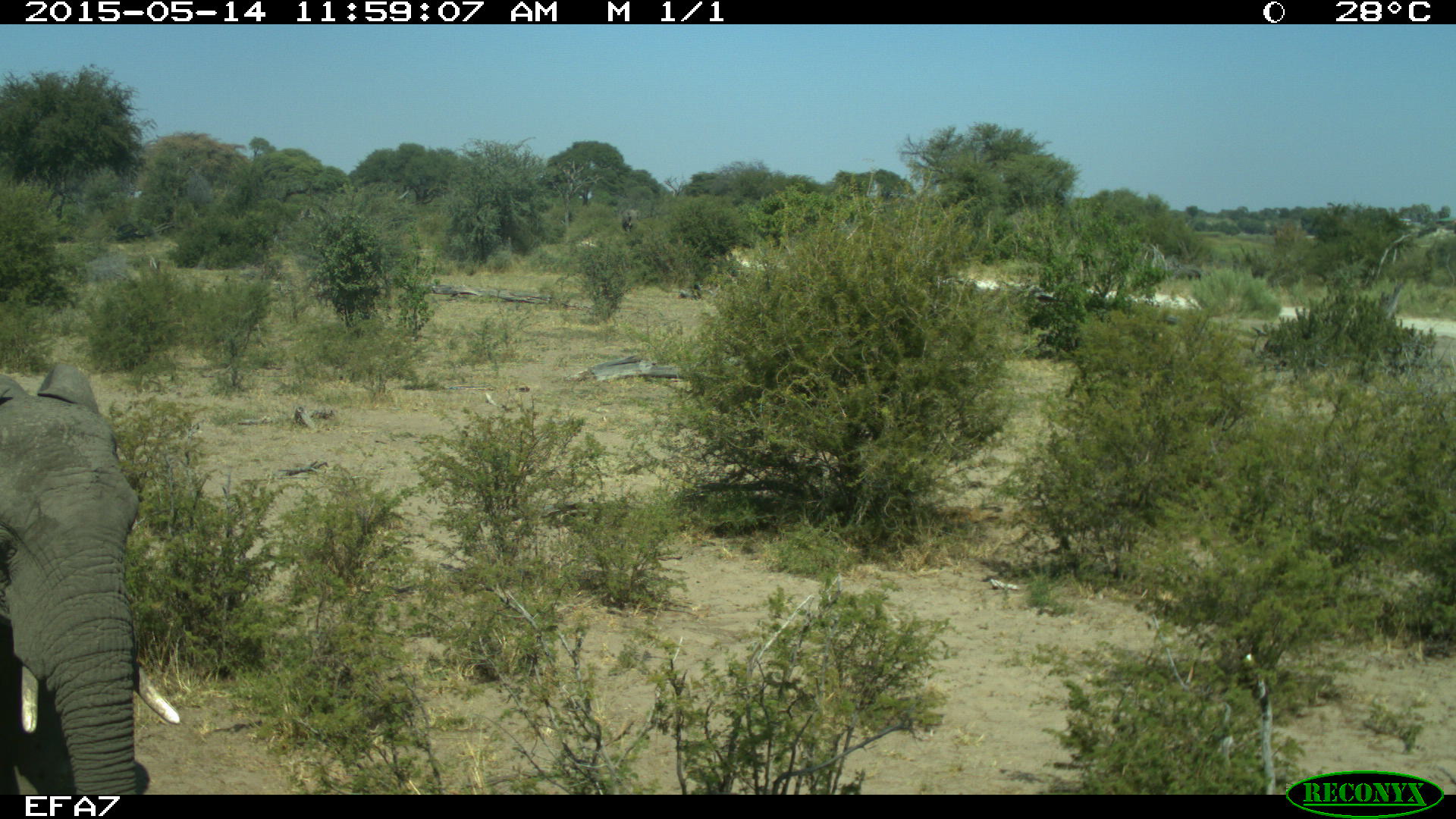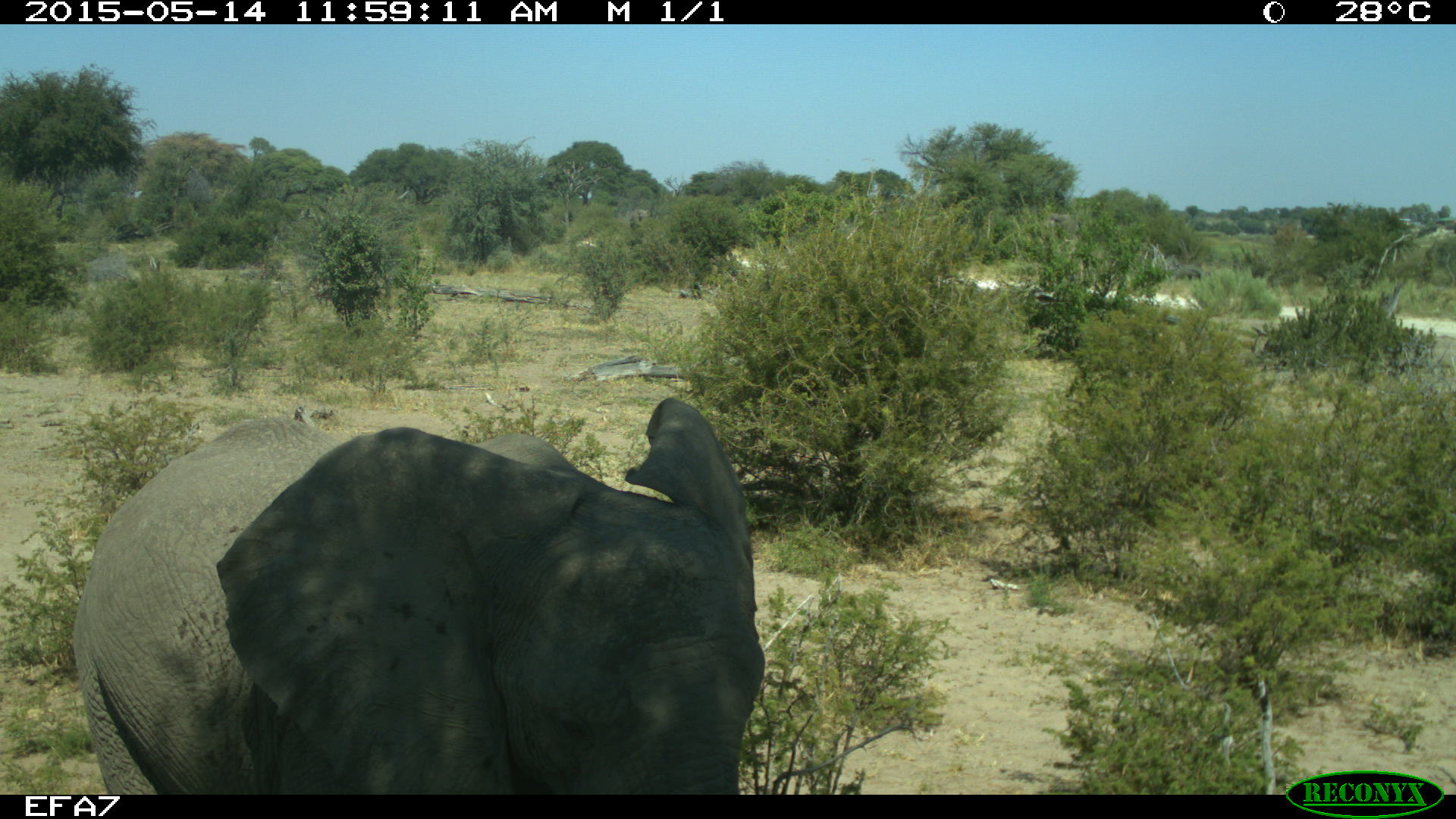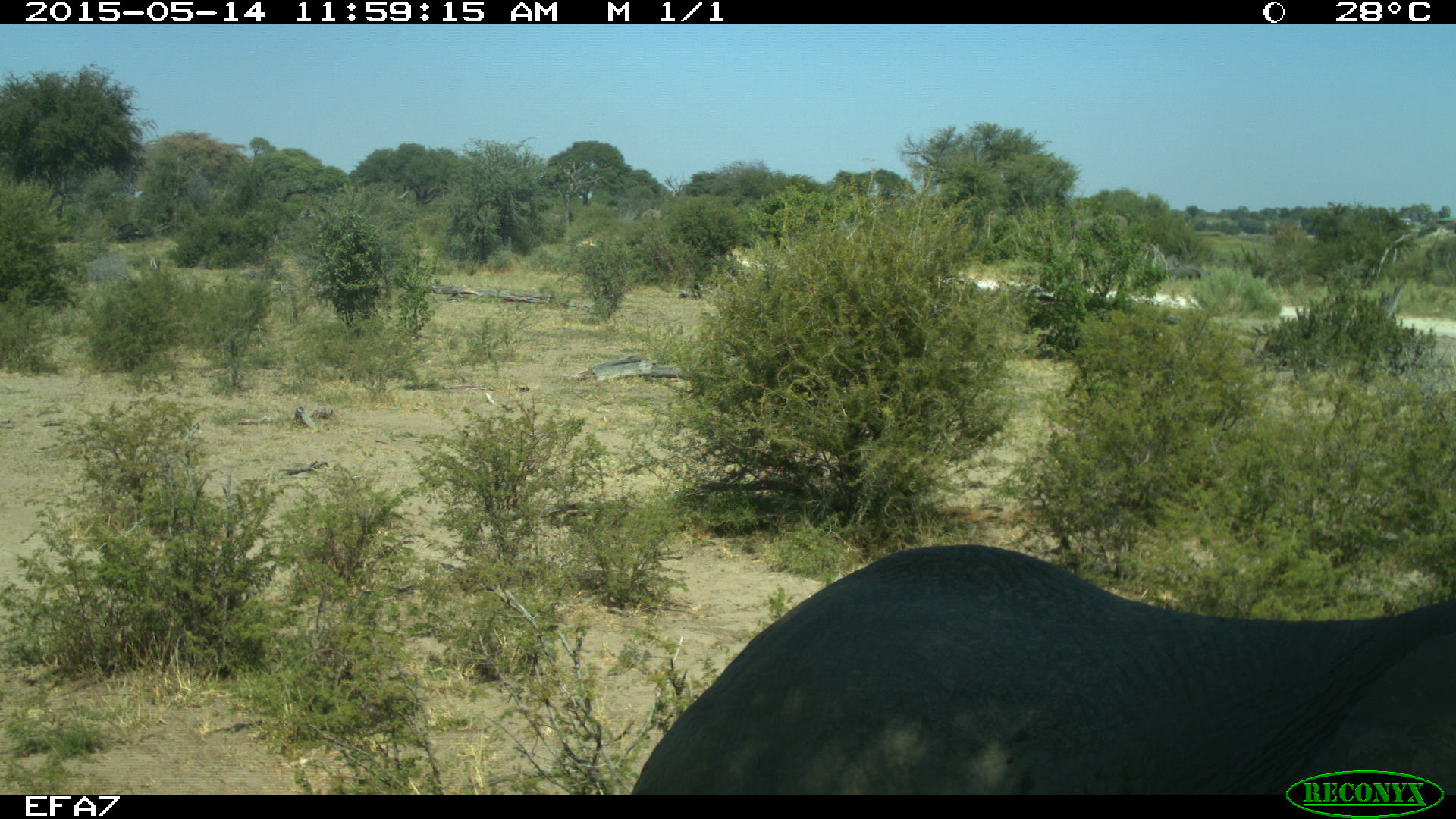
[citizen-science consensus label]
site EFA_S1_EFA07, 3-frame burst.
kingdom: Animalia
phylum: Chordata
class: Mammalia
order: Proboscidea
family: Elephantidae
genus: Loxodonta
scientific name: Loxodonta africana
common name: african bush elephant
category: elephant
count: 1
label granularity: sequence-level